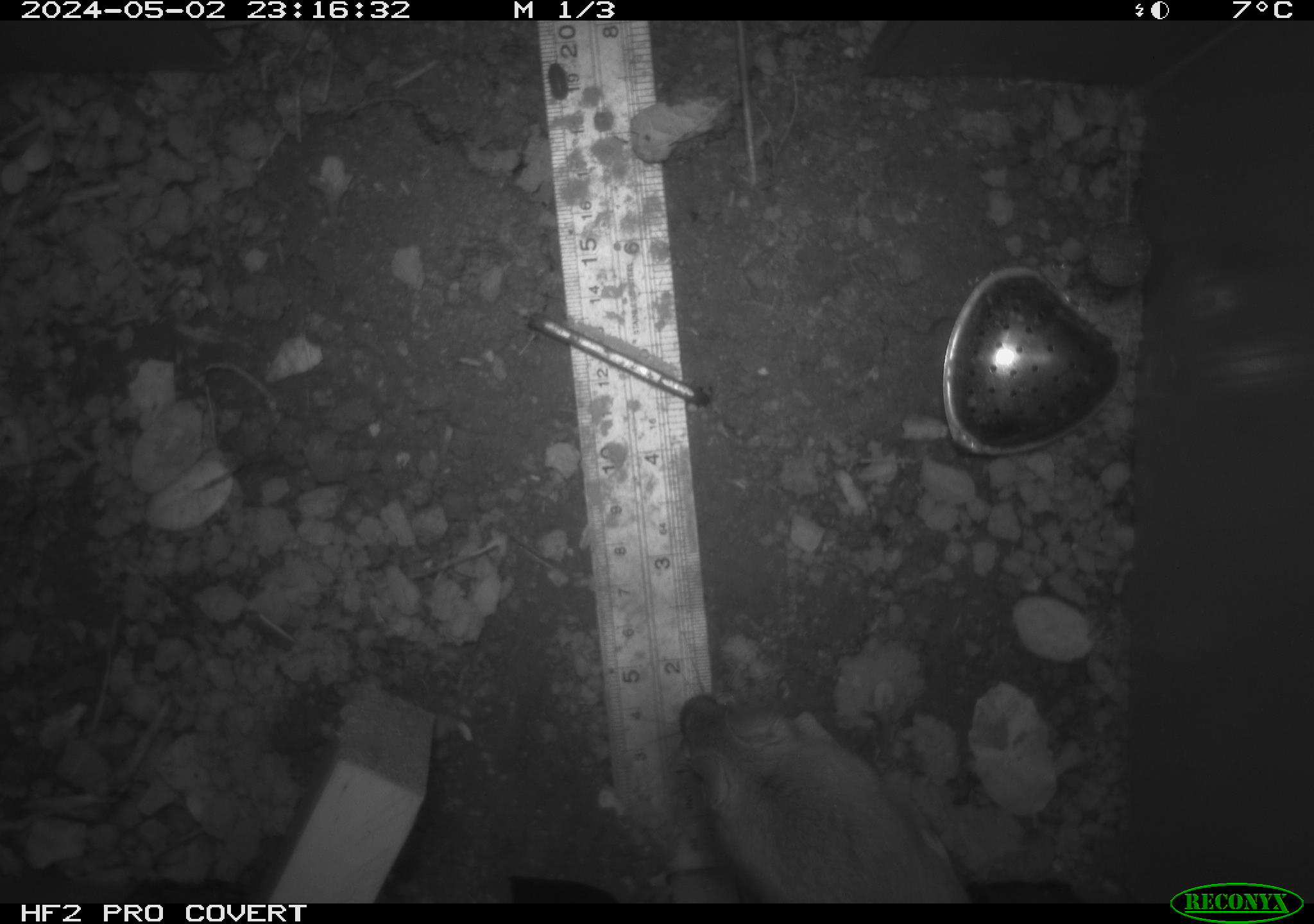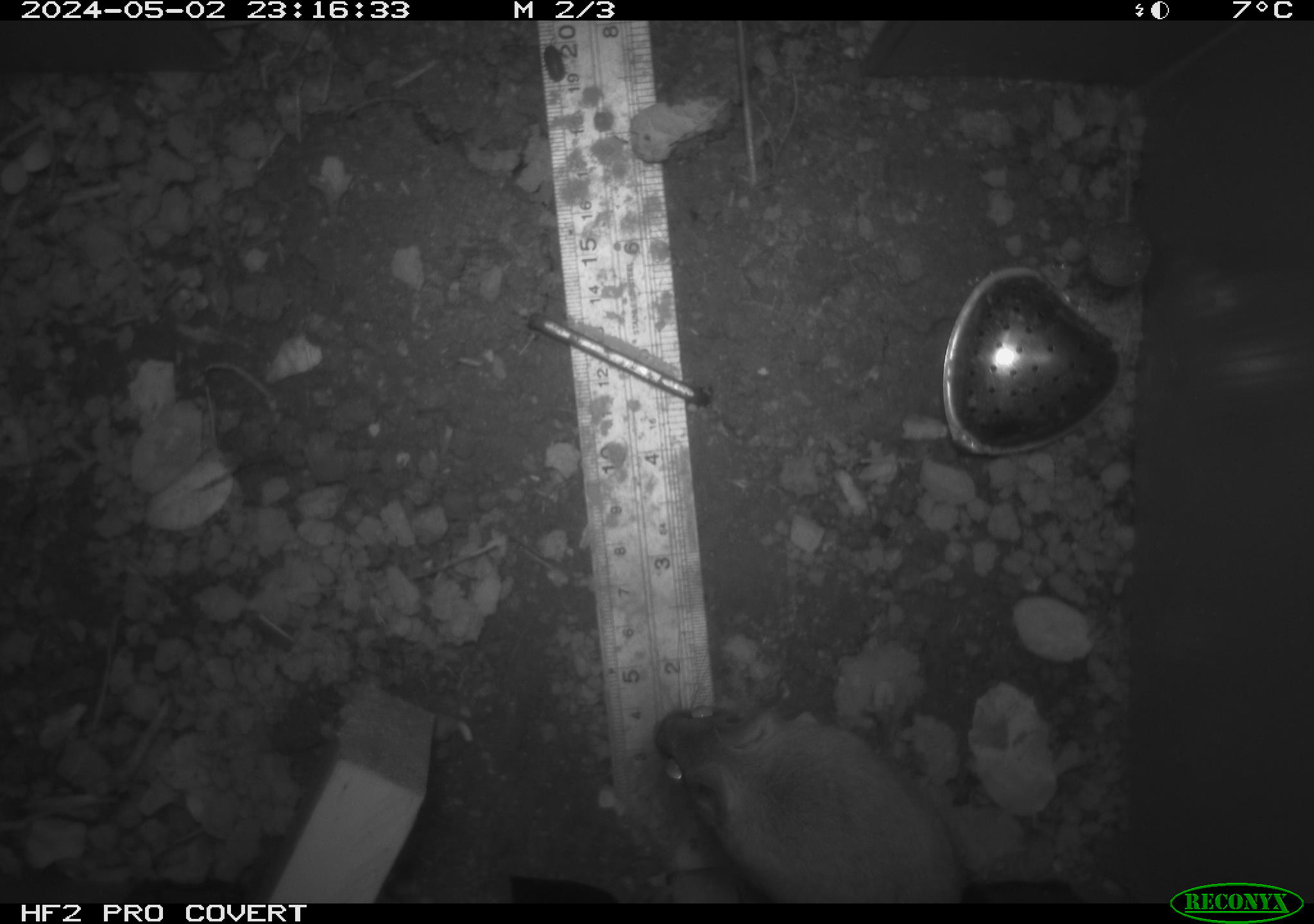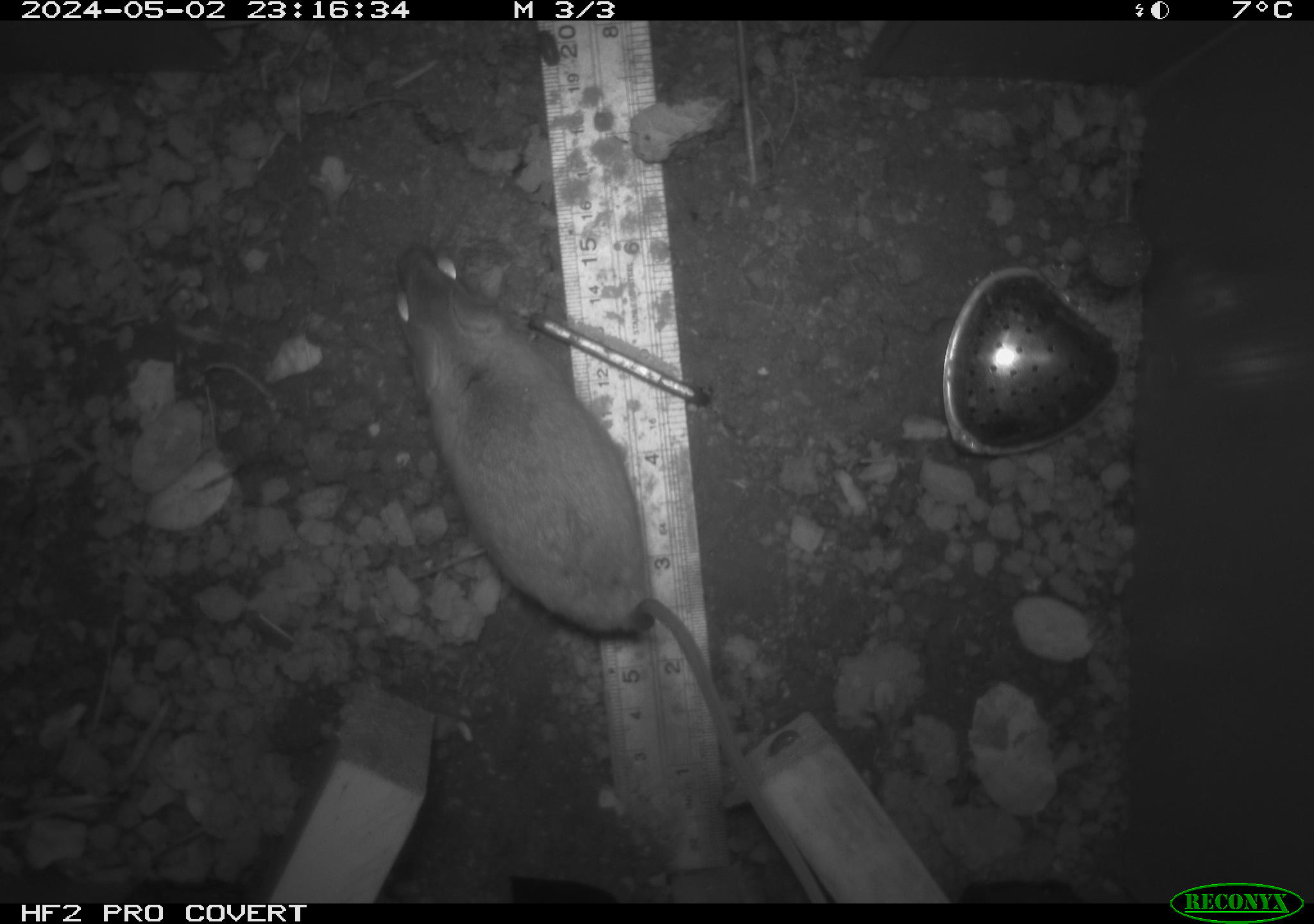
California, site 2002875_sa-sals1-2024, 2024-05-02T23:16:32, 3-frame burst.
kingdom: Animalia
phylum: Chordata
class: Mammalia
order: Rodentia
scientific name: Rodentia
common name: rodent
Rodent (Rodentia).